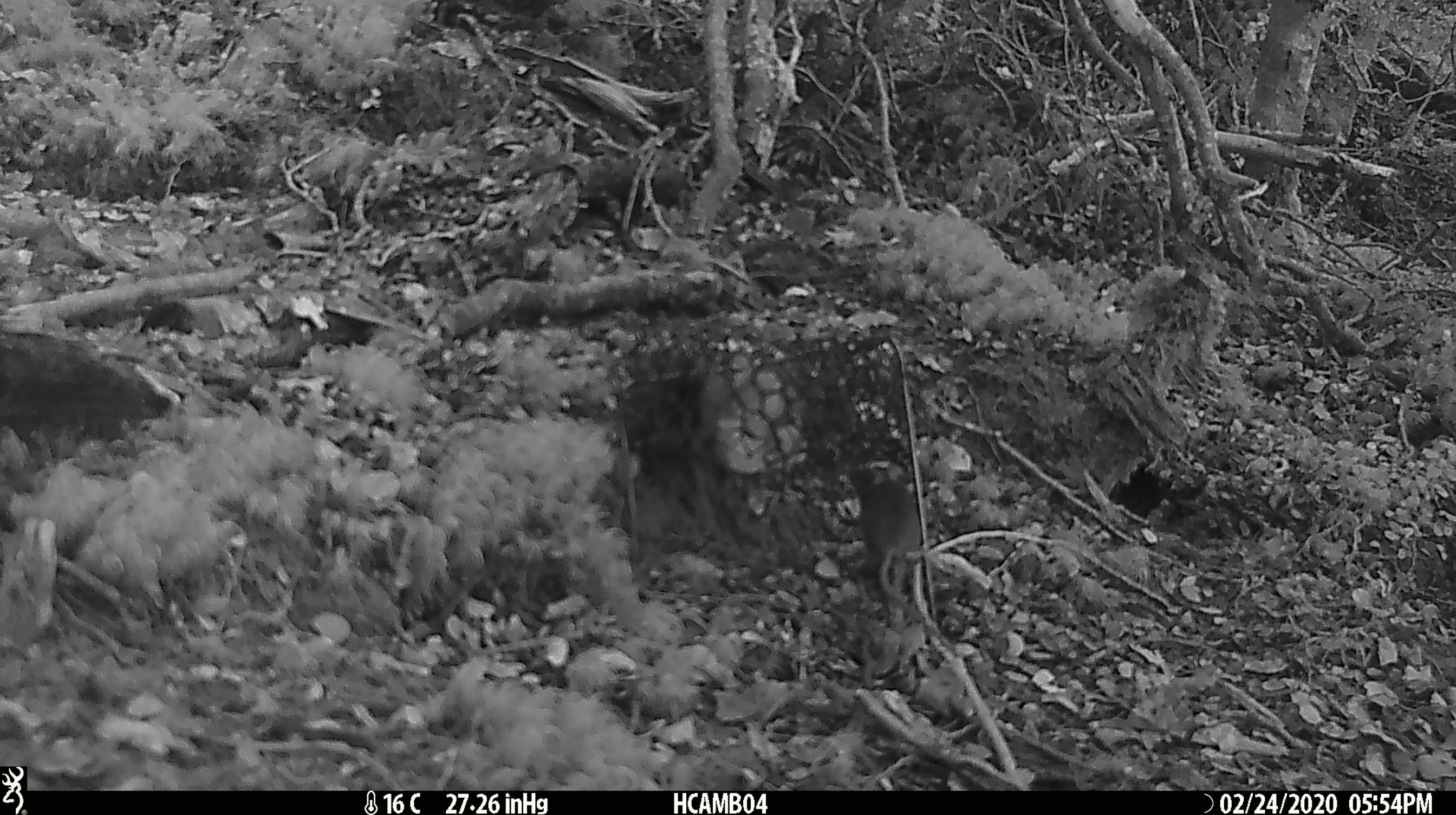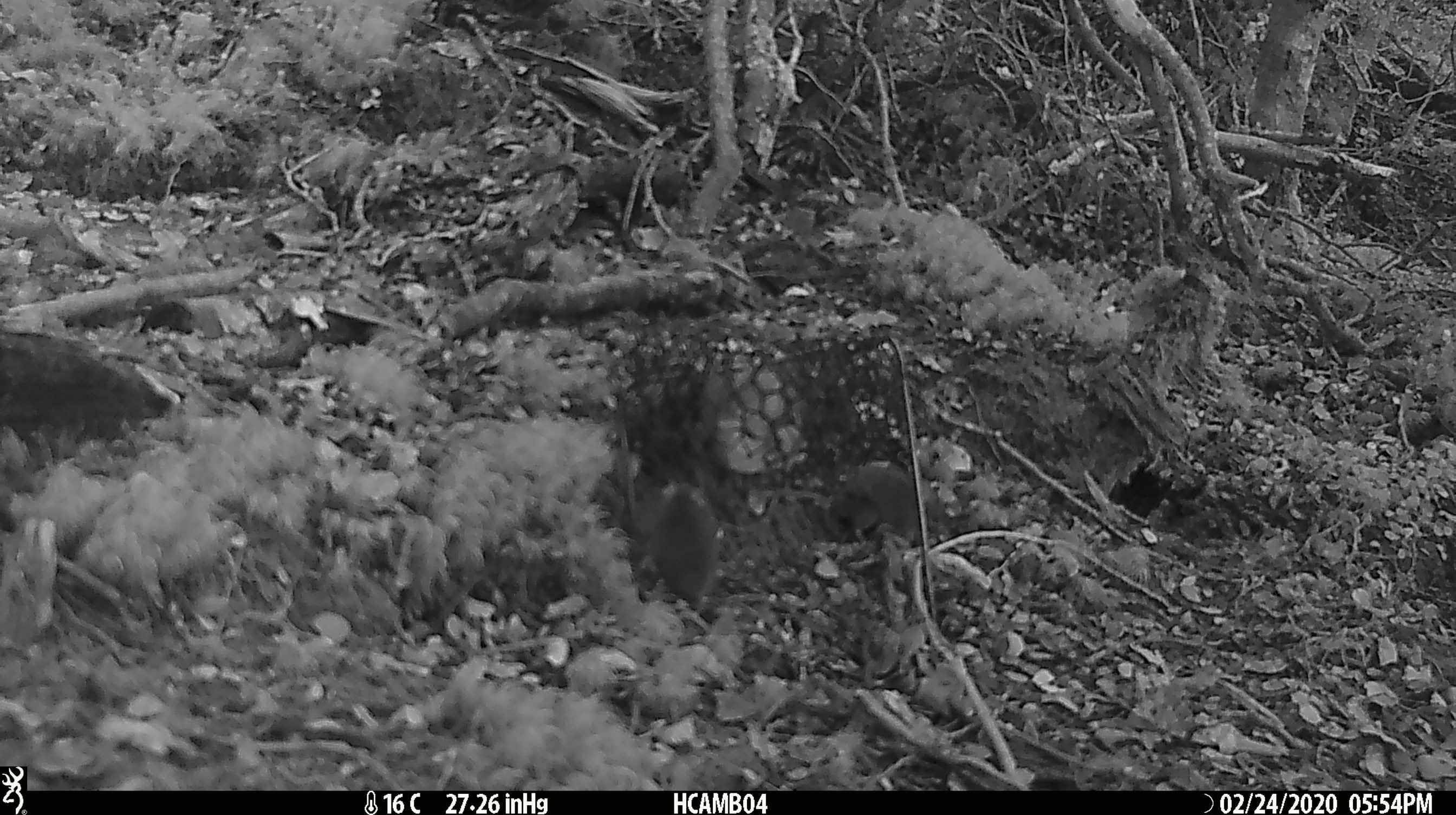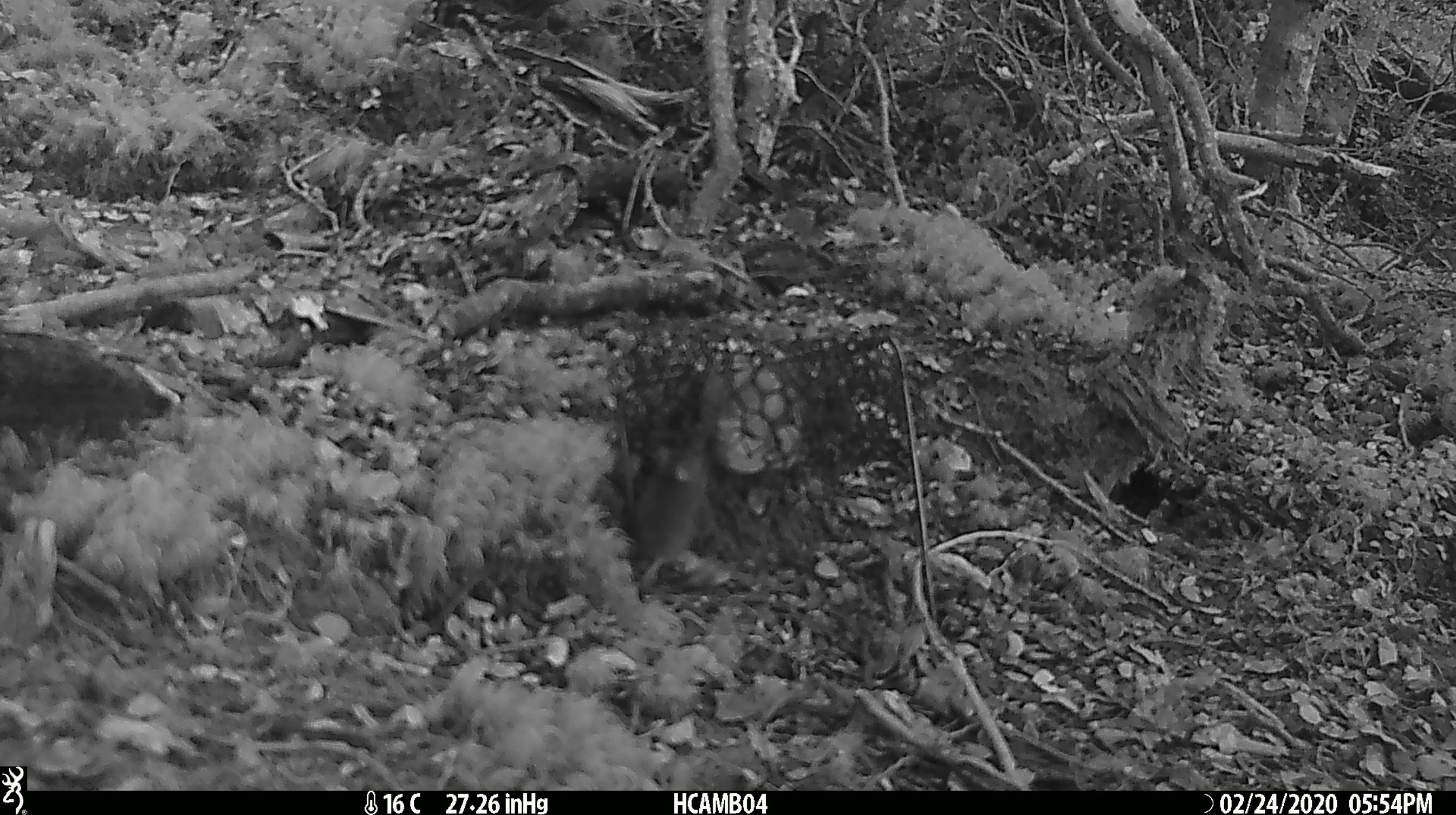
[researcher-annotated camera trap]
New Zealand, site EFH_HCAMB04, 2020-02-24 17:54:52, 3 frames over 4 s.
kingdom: Animalia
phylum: Chordata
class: Mammalia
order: Rodentia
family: Muridae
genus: Mus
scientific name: Mus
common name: mouse